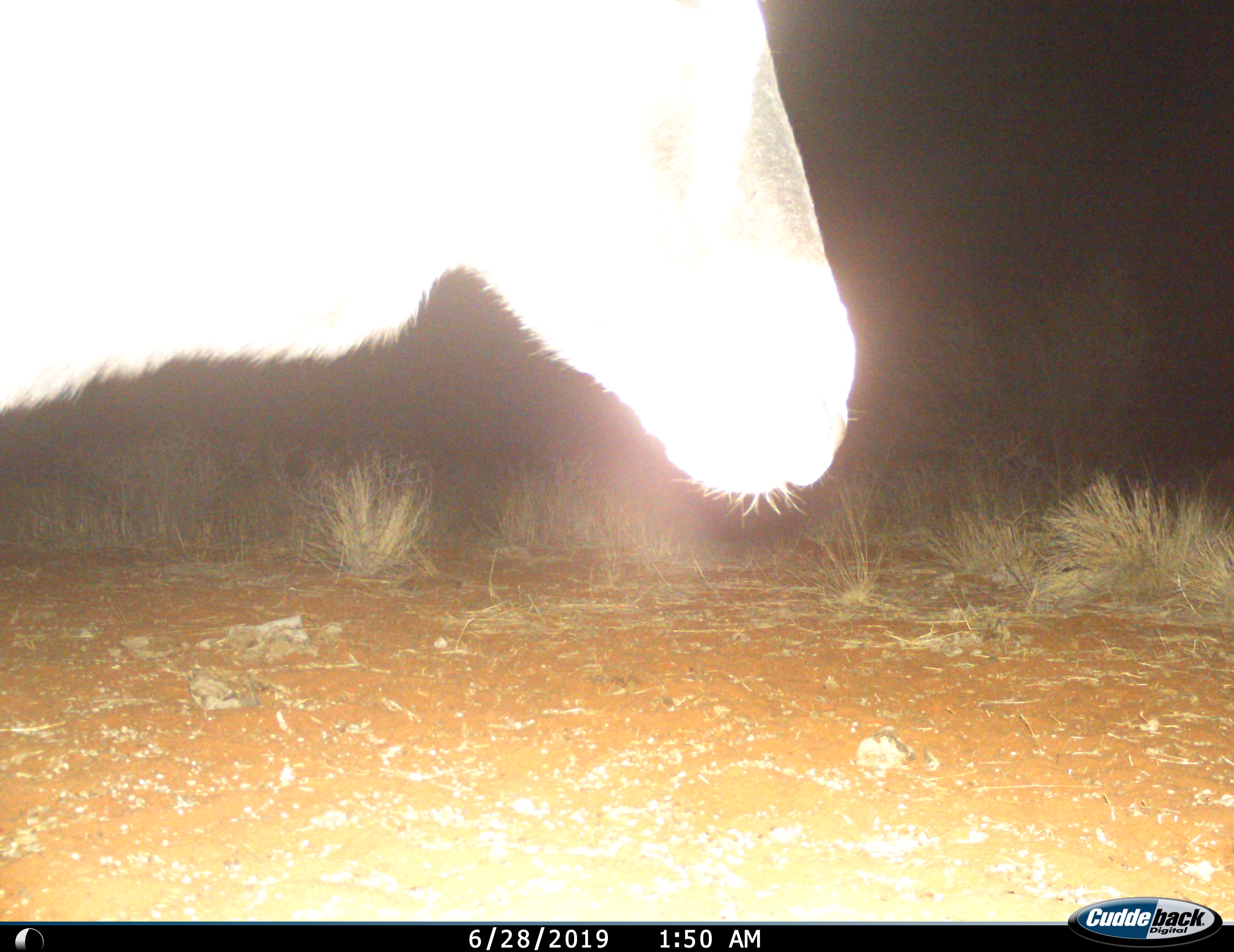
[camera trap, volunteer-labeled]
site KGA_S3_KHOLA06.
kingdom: Animalia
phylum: Chordata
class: Mammalia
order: Artiodactyla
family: Bovidae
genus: Oryx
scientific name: Oryx gazella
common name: gemsbok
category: oryx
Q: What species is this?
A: Oryx (gemsbok) (Oryx gazella).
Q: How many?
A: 1.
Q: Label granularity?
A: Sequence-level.